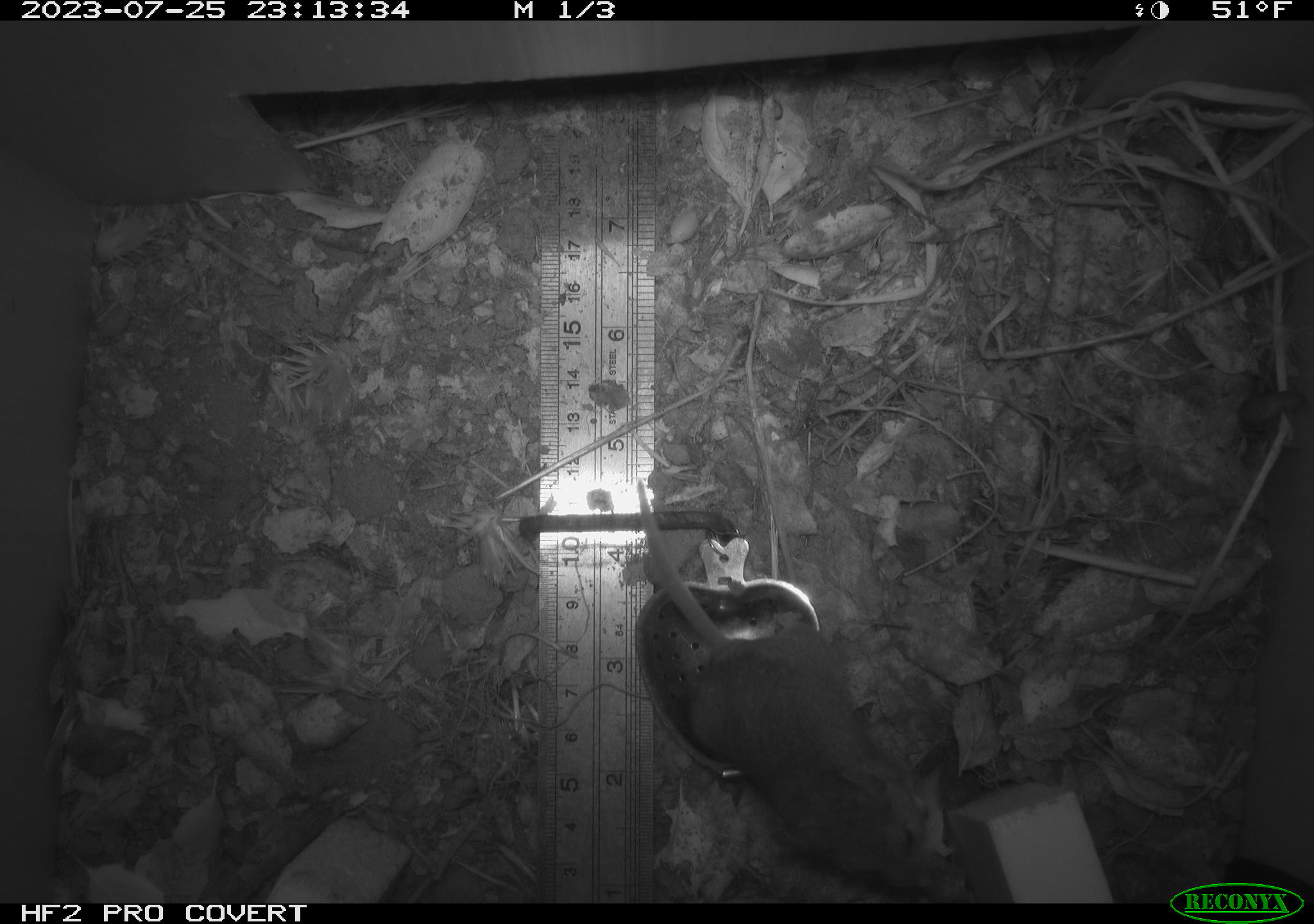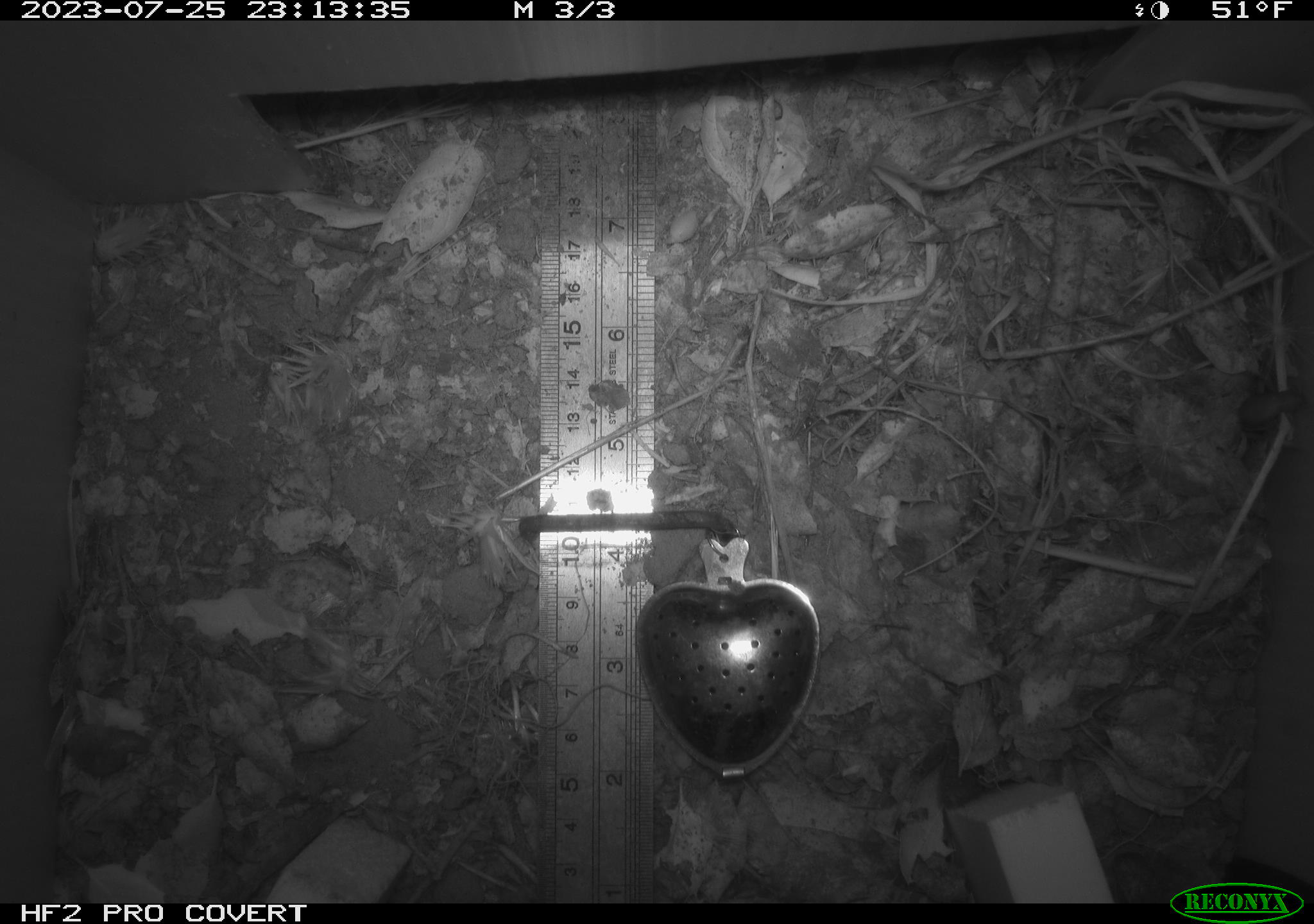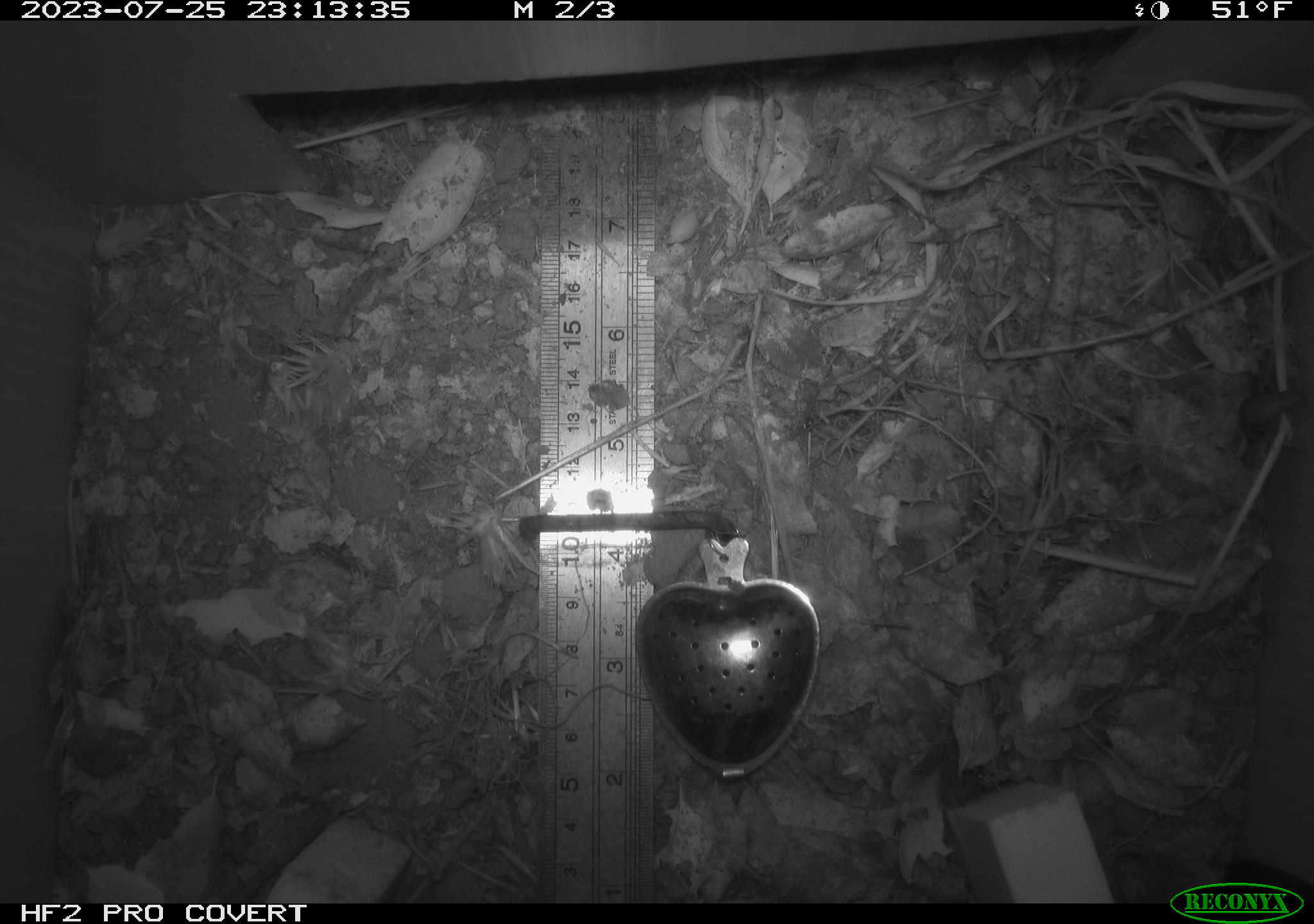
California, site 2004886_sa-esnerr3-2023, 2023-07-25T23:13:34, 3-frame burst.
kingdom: Animalia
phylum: Chordata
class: Mammalia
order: Rodentia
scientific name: Rodentia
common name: mouse species